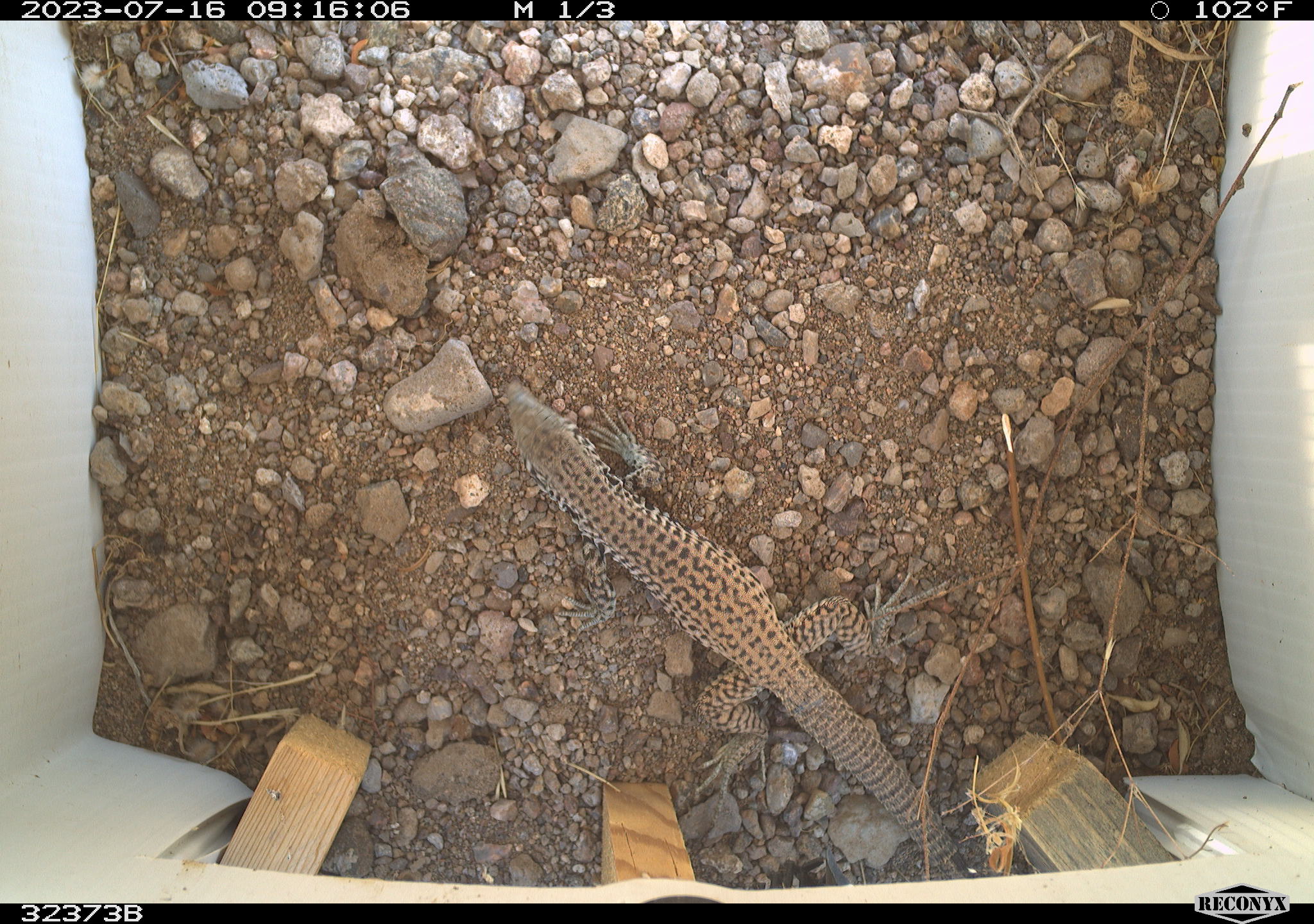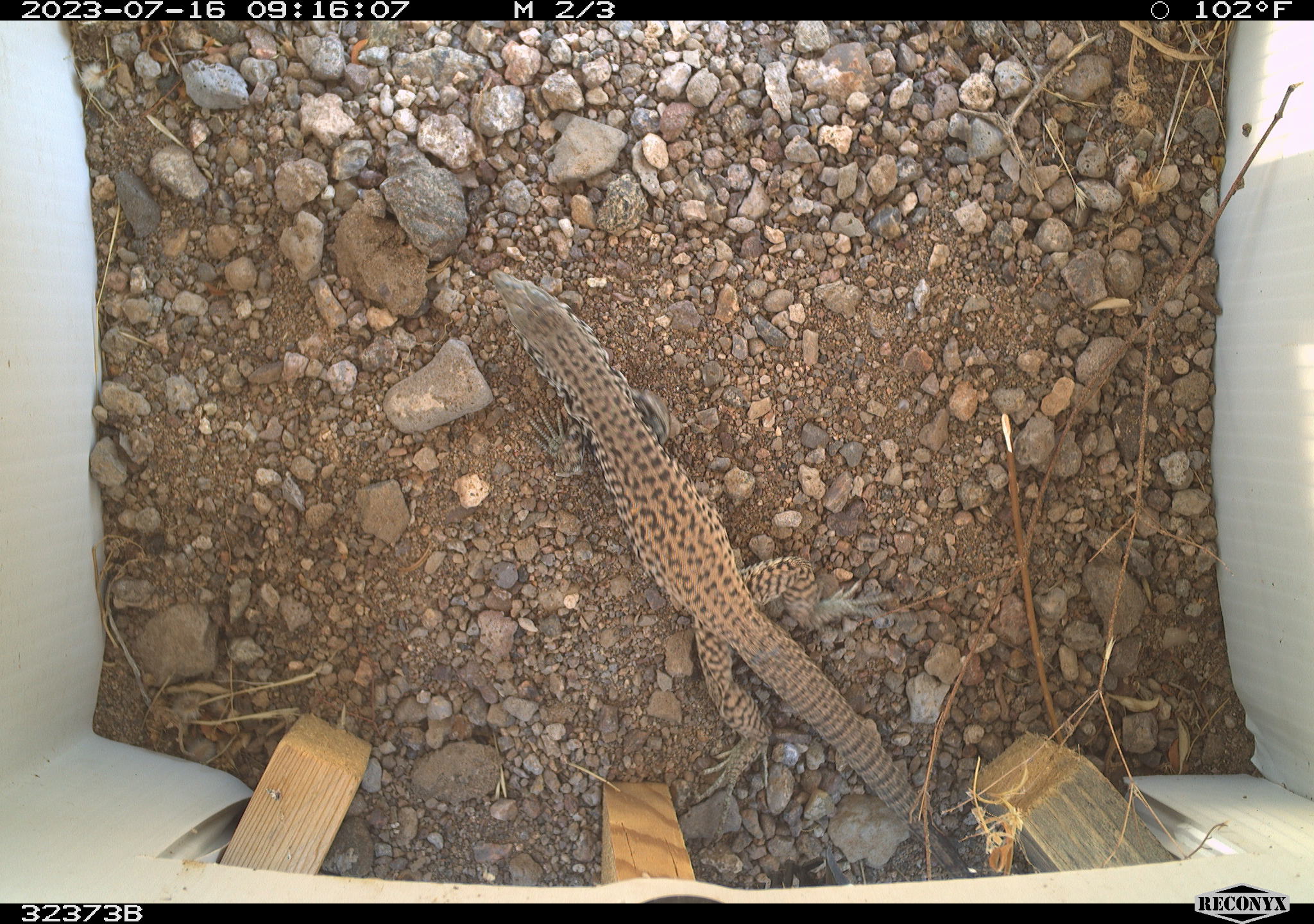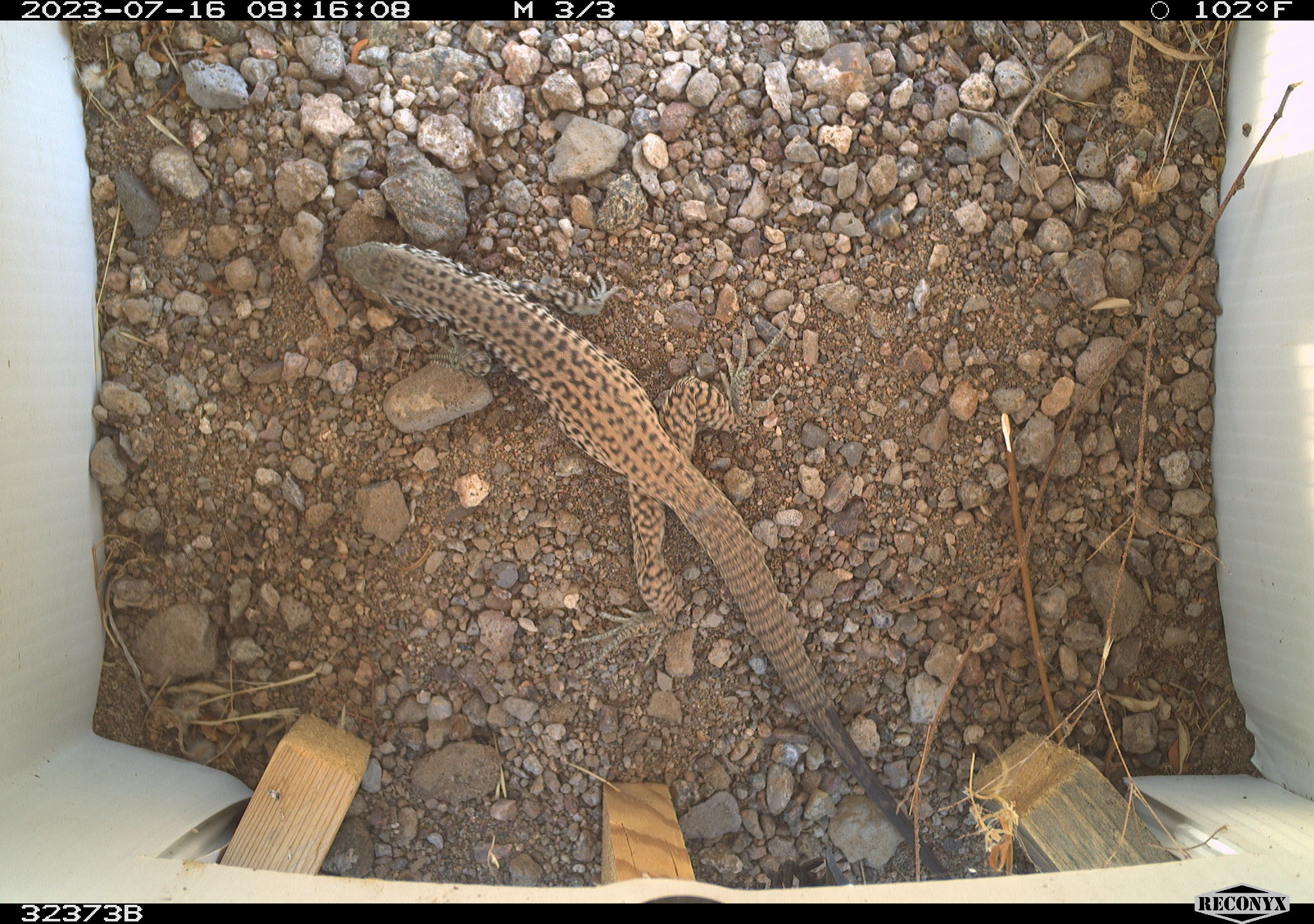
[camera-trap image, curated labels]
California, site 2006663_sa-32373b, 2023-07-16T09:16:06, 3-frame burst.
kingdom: Animalia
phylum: Chordata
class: Reptilia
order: Squamata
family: Teiidae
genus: Aspidoscelis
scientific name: Aspidoscelis tigris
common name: western whiptail